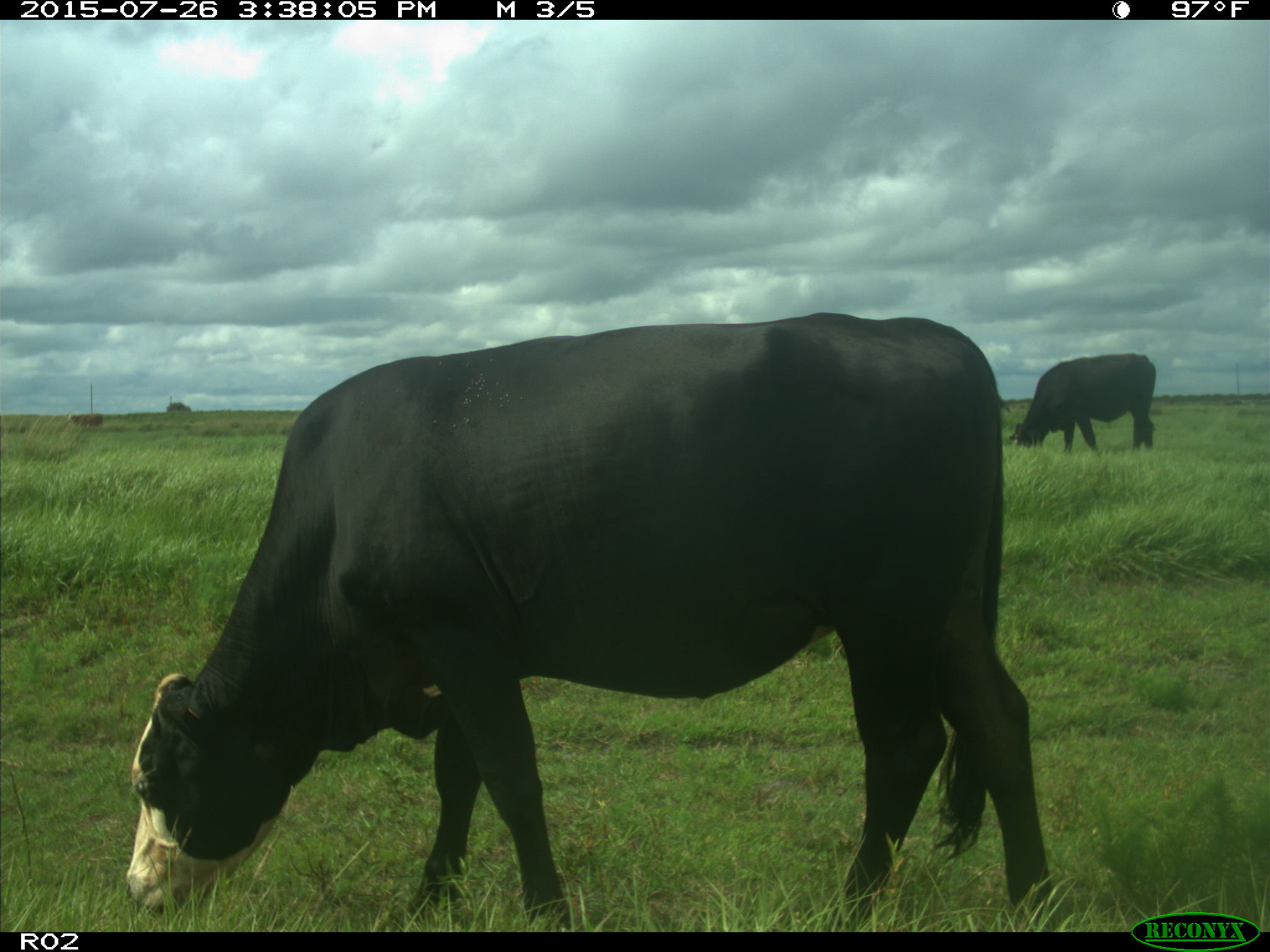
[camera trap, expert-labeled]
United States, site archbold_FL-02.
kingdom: Animalia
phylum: Chordata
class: Mammalia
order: Artiodactyla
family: Bovidae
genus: Bos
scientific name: Bos taurus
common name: domestic cow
Bos taurus (domestic cow).